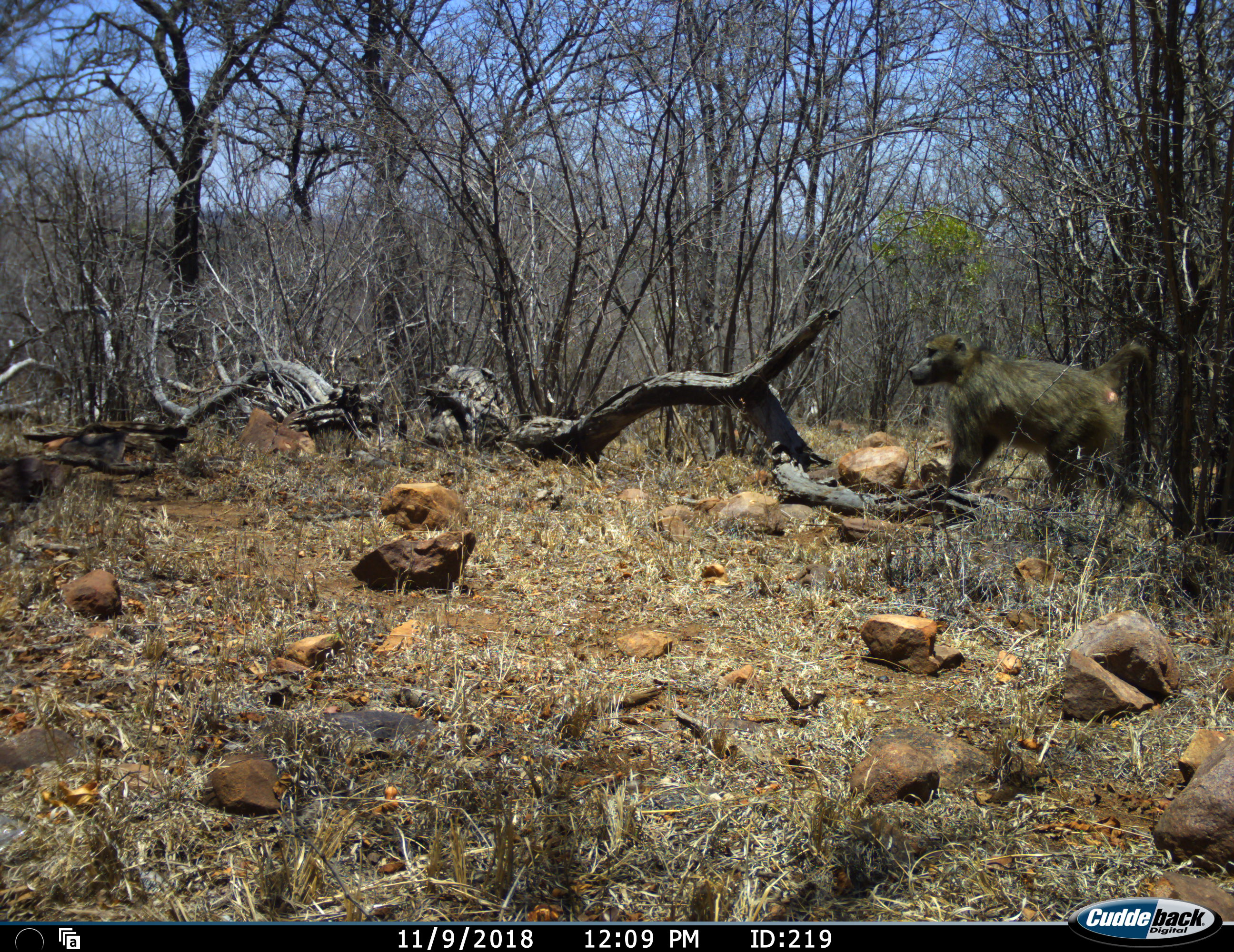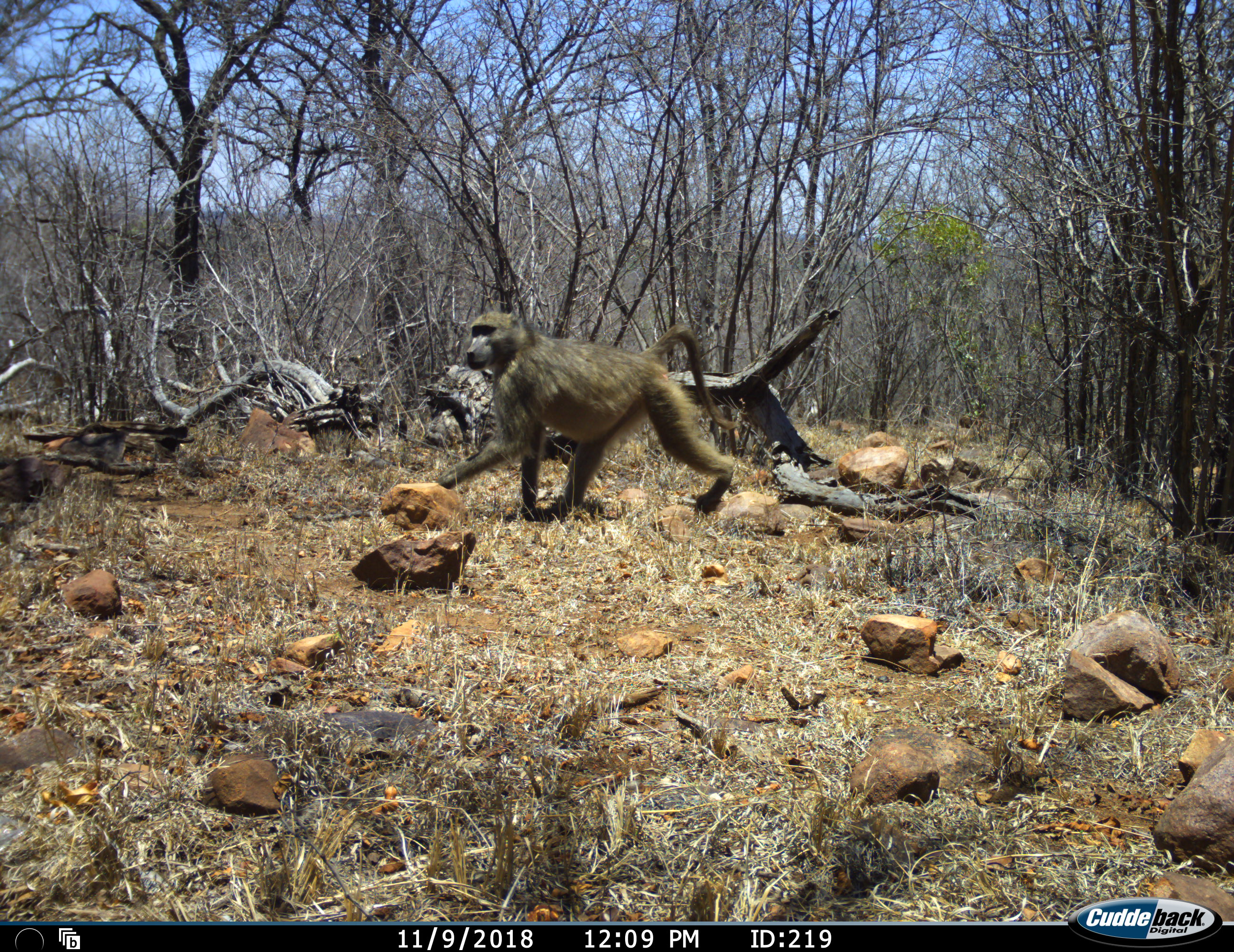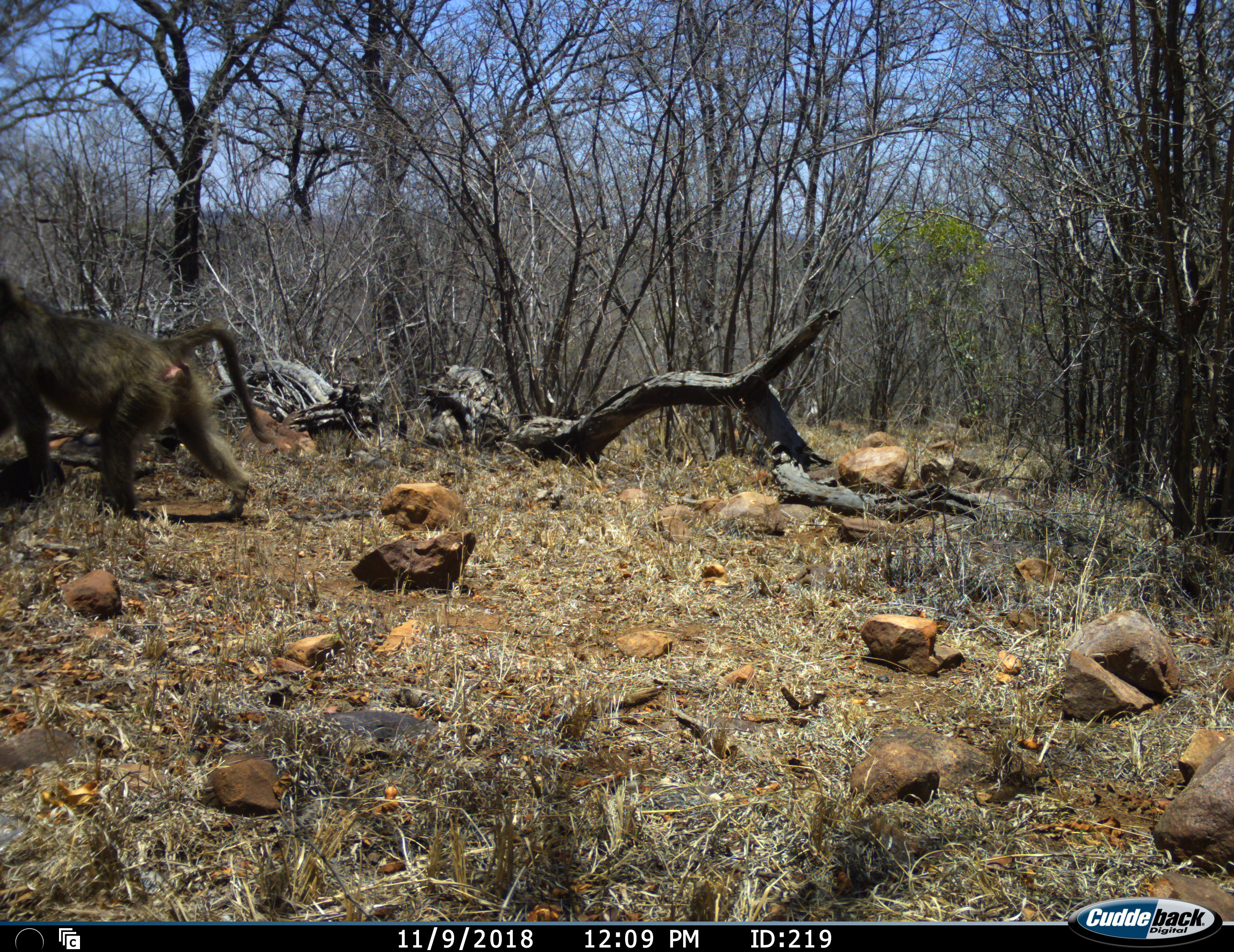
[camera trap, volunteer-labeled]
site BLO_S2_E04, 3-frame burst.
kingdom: Animalia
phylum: Chordata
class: Mammalia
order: Primates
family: Cercopithecidae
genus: Papio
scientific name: Papio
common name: baboon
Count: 1.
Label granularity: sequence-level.